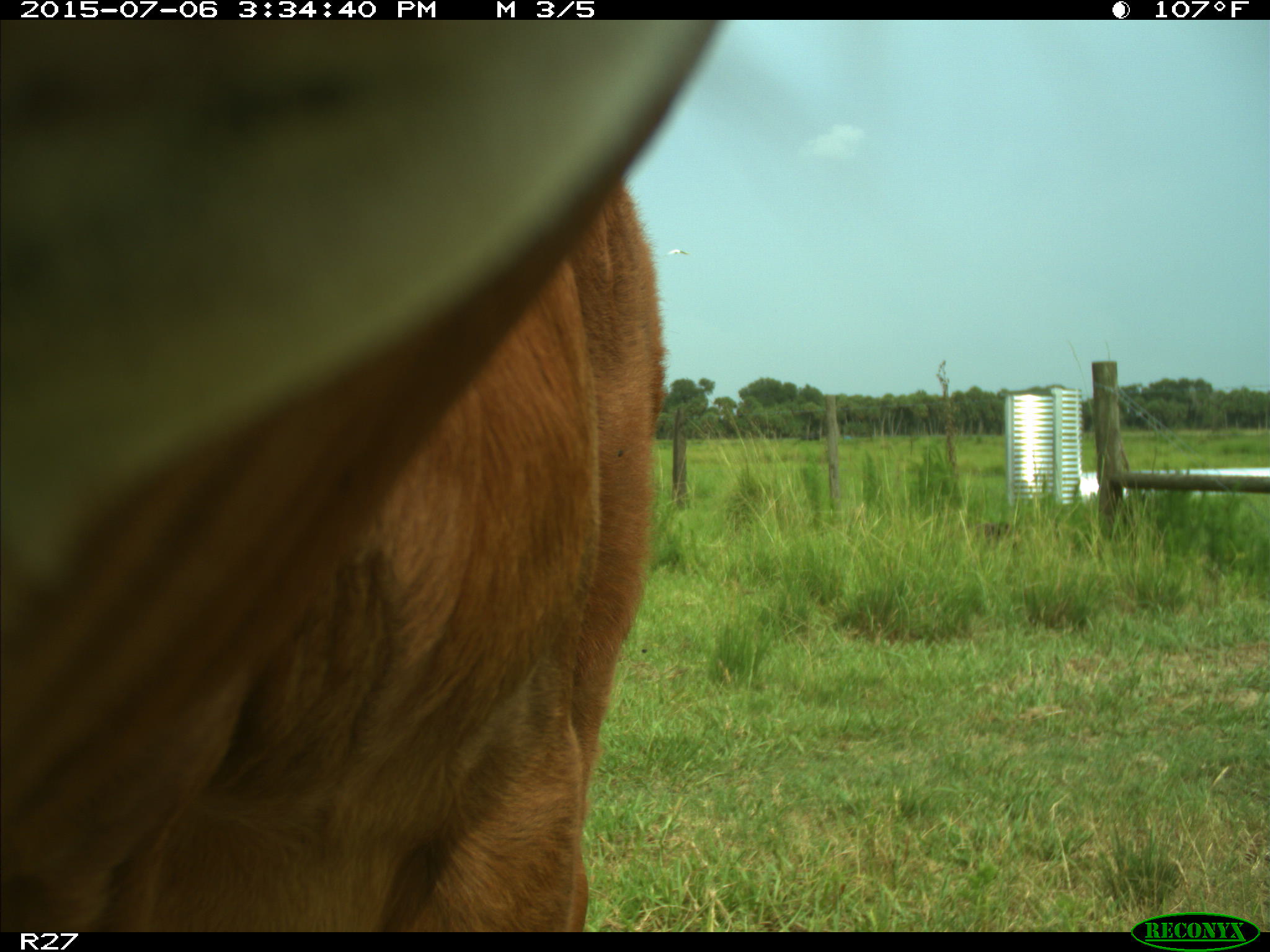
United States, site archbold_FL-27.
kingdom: Animalia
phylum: Chordata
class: Mammalia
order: Artiodactyla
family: Bovidae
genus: Bos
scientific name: Bos taurus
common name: domestic cow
Bos taurus (domestic cow).